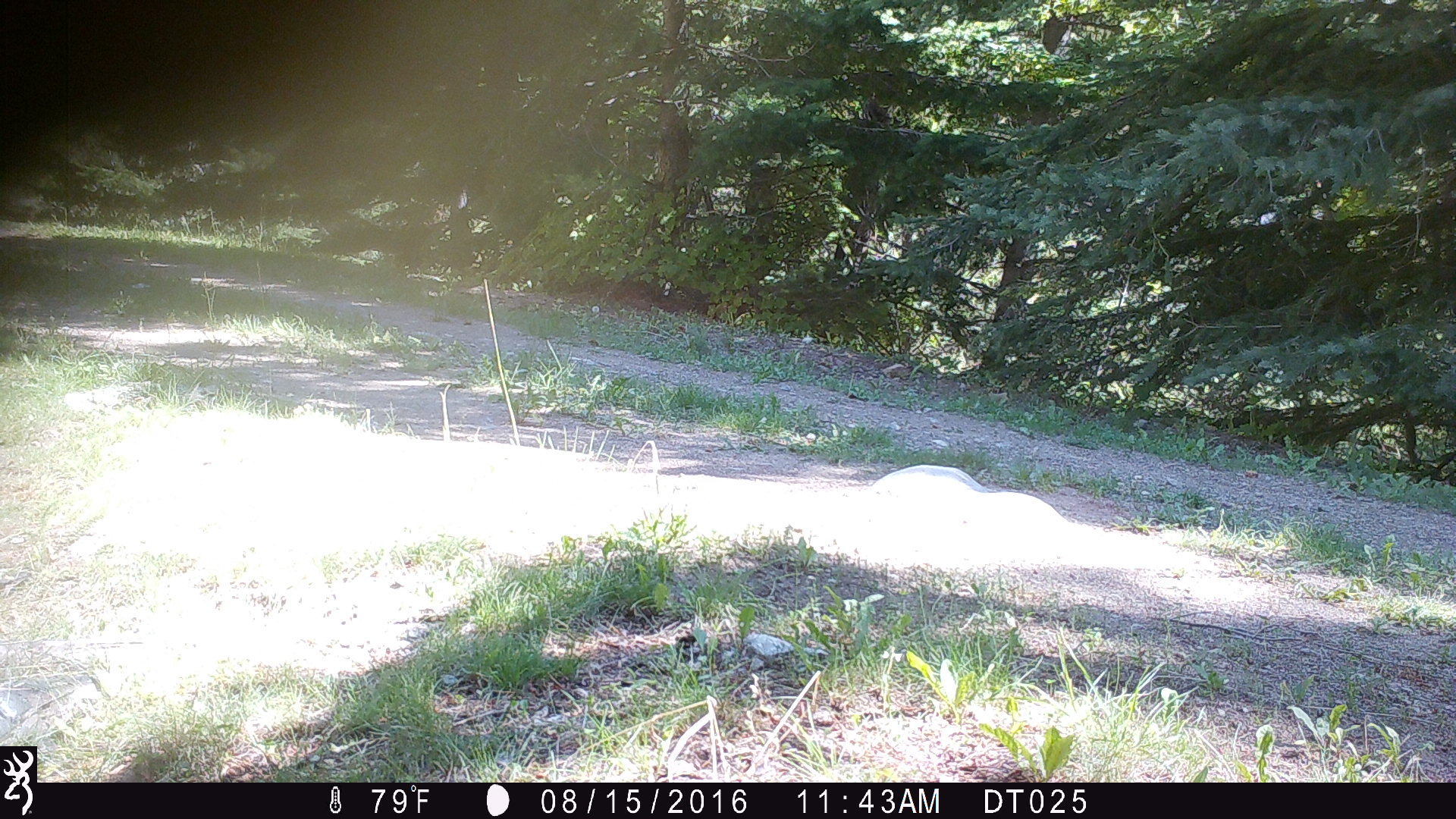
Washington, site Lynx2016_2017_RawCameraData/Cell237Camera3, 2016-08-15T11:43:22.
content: unidentified animal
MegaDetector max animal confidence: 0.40